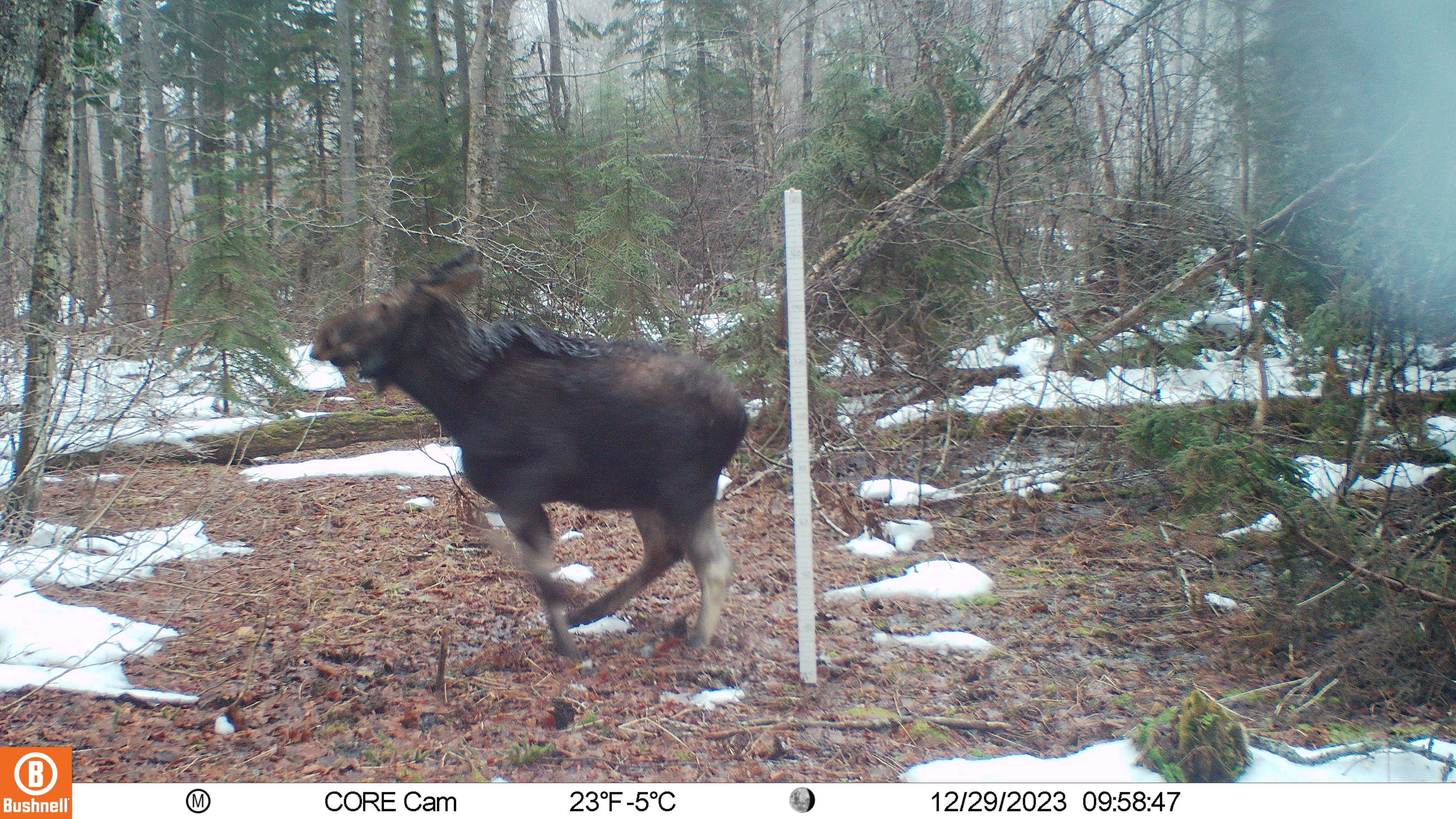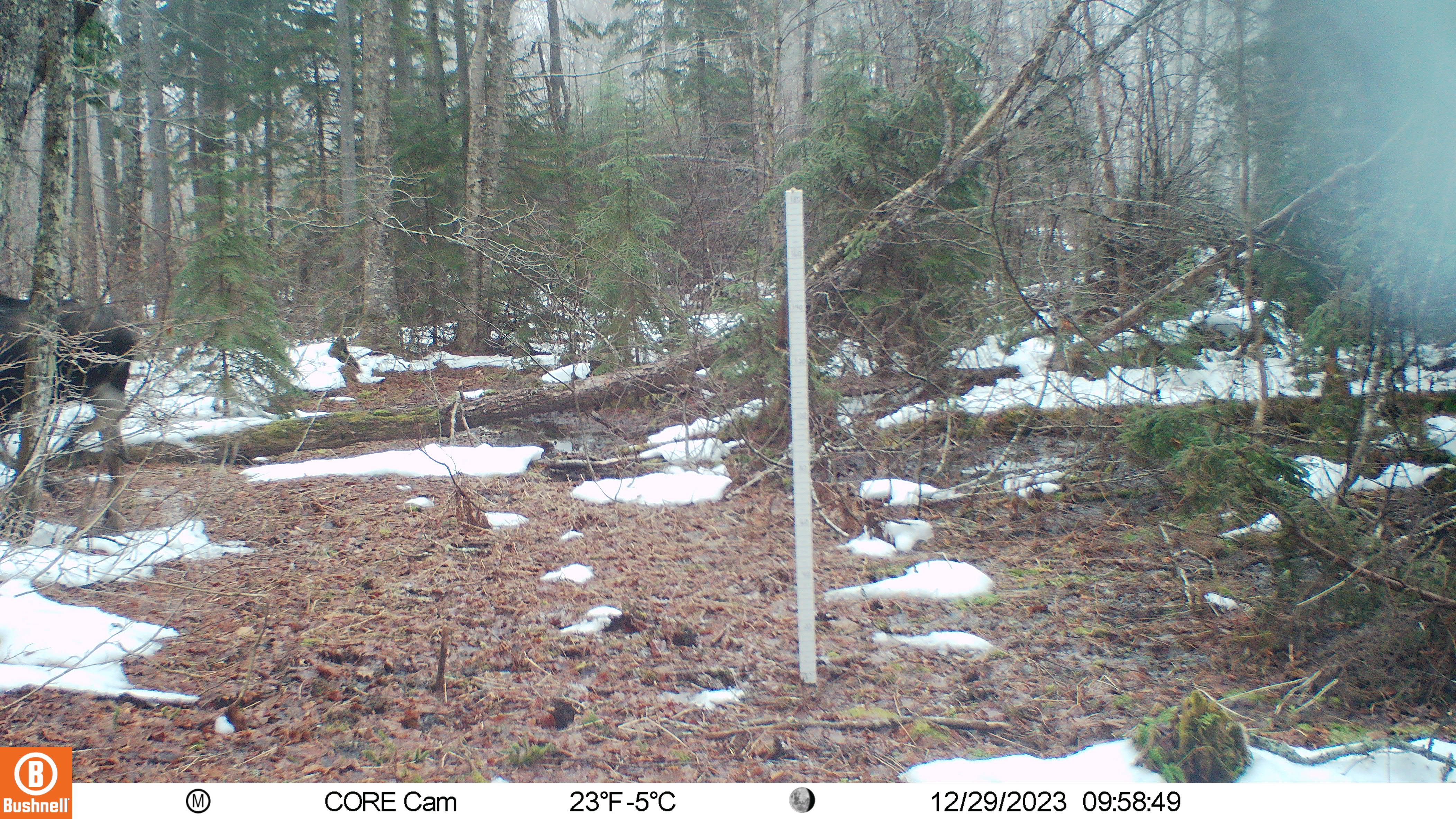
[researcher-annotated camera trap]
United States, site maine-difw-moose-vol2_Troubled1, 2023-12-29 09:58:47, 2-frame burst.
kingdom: Animalia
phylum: Chordata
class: Mammalia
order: Artiodactyla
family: Cervidae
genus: Alces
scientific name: Alces alces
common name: moose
Moose (Alces alces).